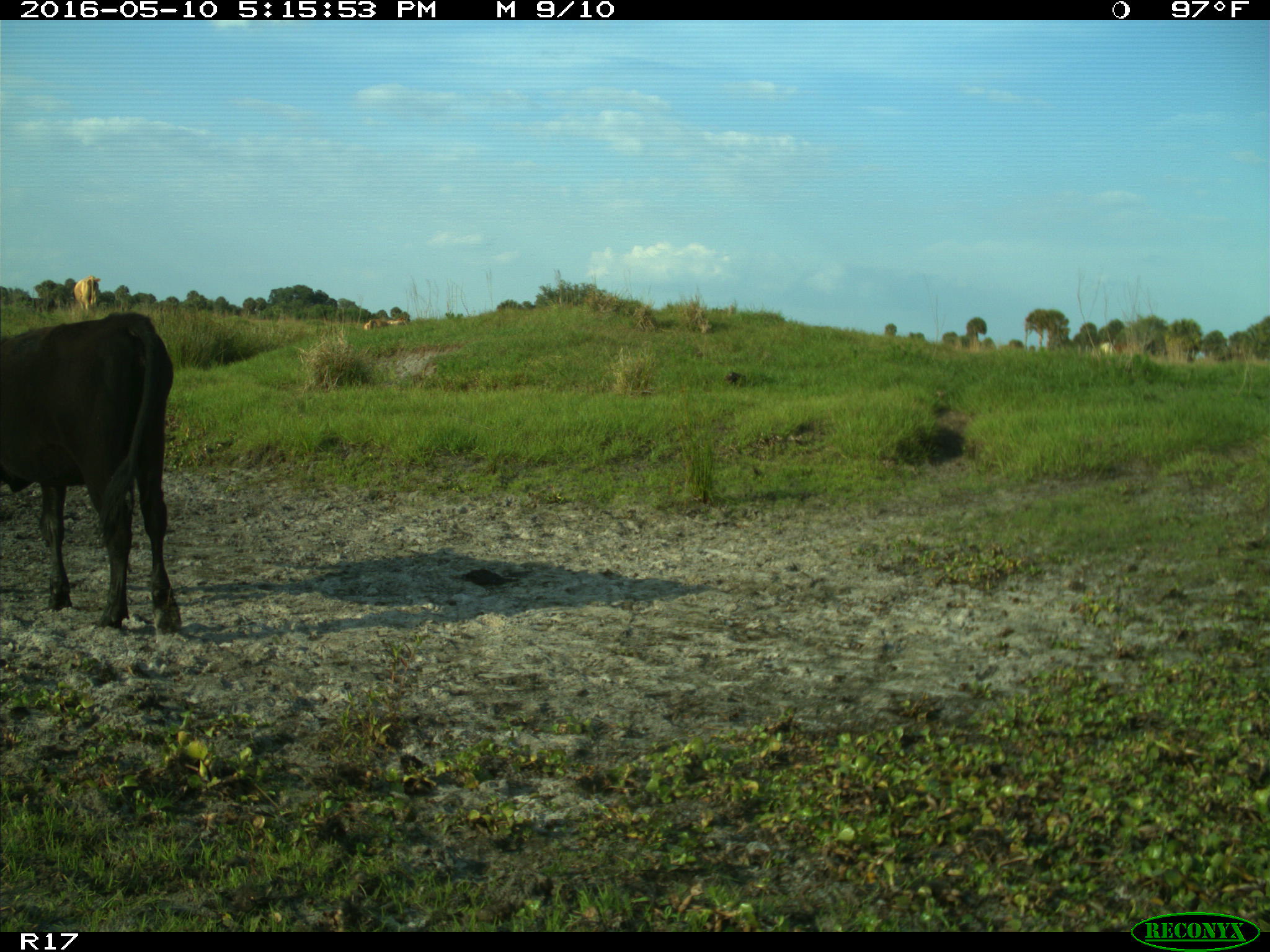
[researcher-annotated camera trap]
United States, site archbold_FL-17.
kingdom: Animalia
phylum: Chordata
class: Mammalia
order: Artiodactyla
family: Bovidae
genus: Bos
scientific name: Bos taurus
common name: domestic cow